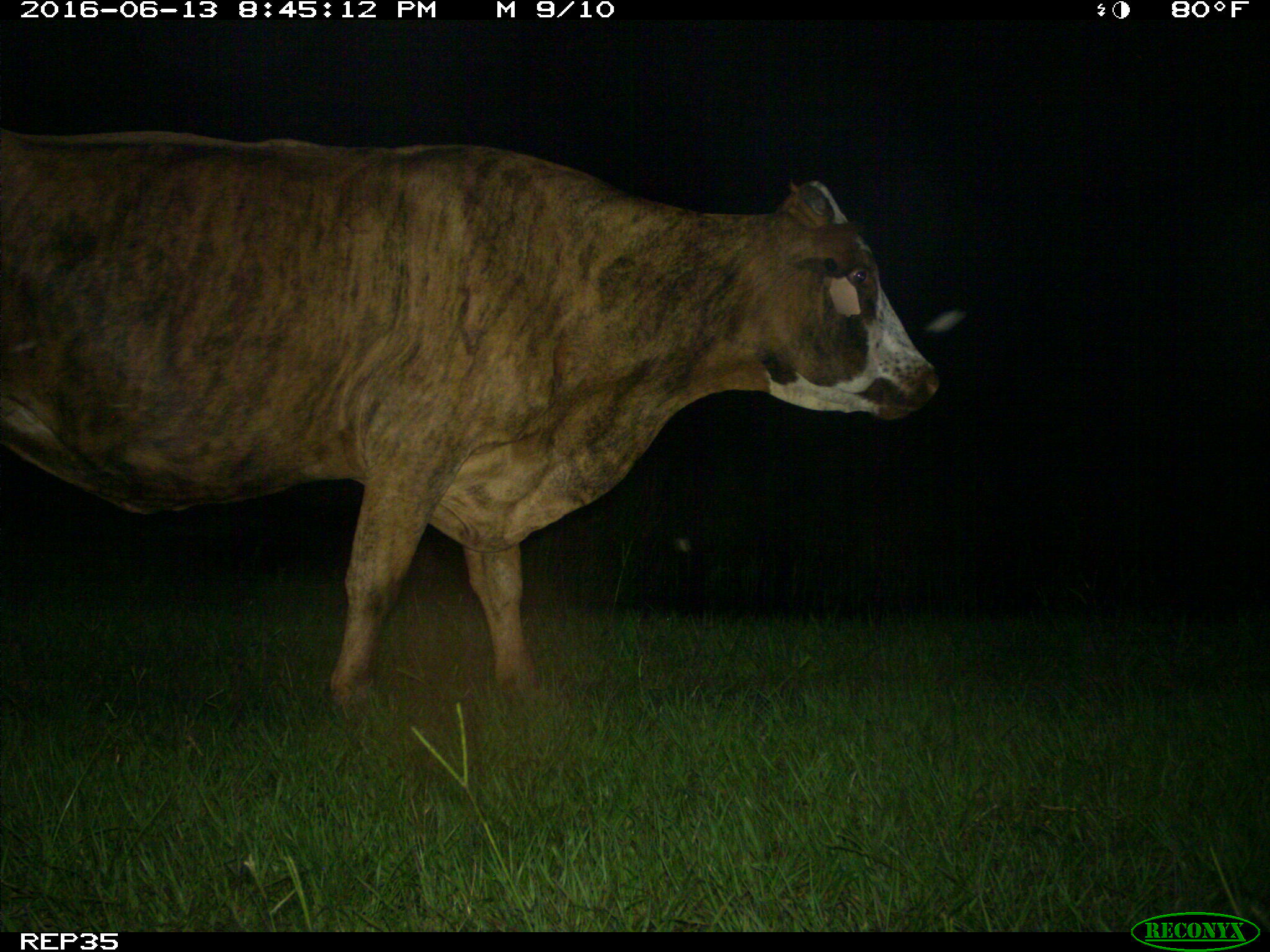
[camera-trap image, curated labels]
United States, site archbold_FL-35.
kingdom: Animalia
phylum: Chordata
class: Mammalia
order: Artiodactyla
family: Bovidae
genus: Bos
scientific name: Bos taurus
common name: domestic cow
Bos taurus (domestic cow).